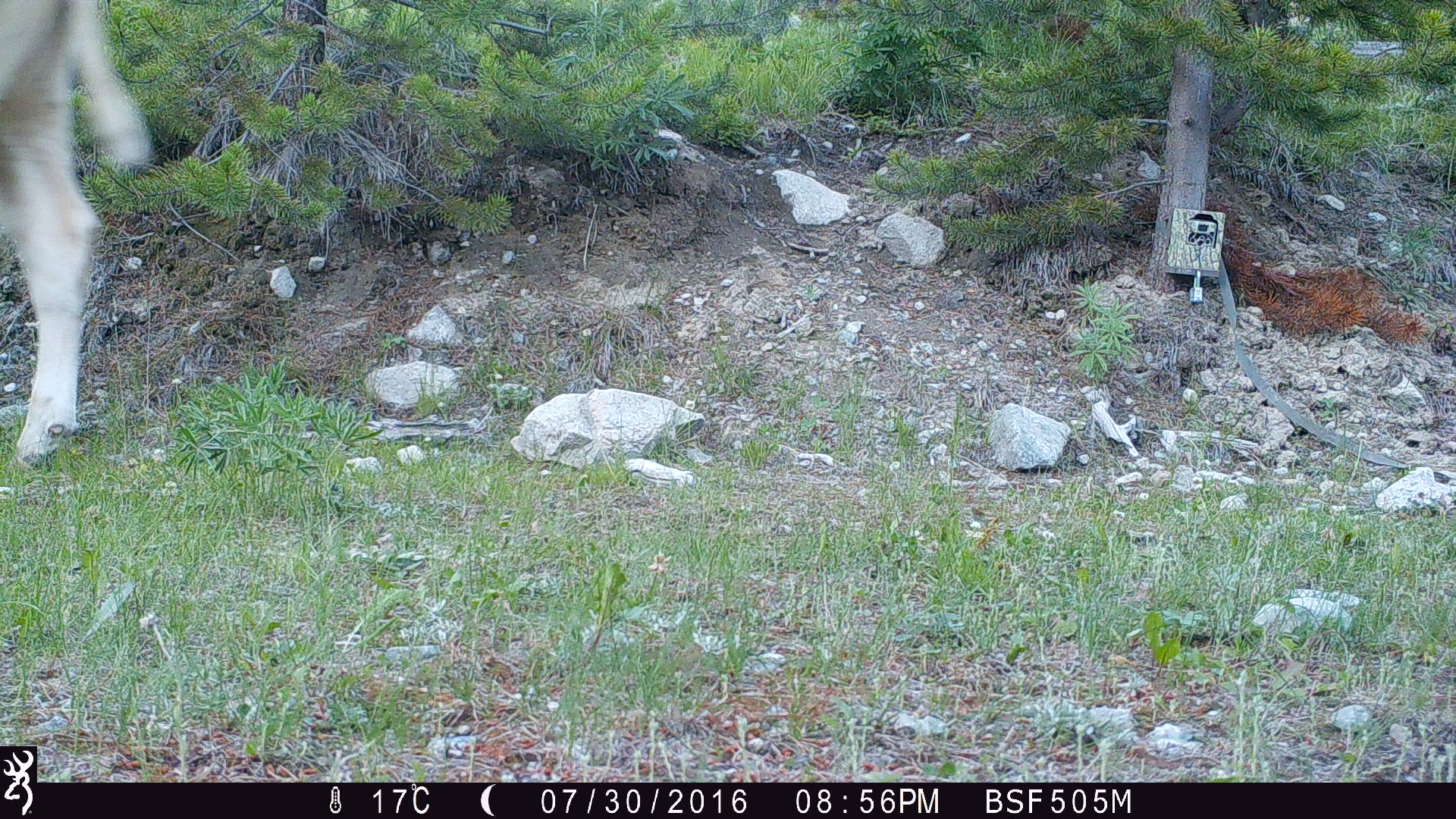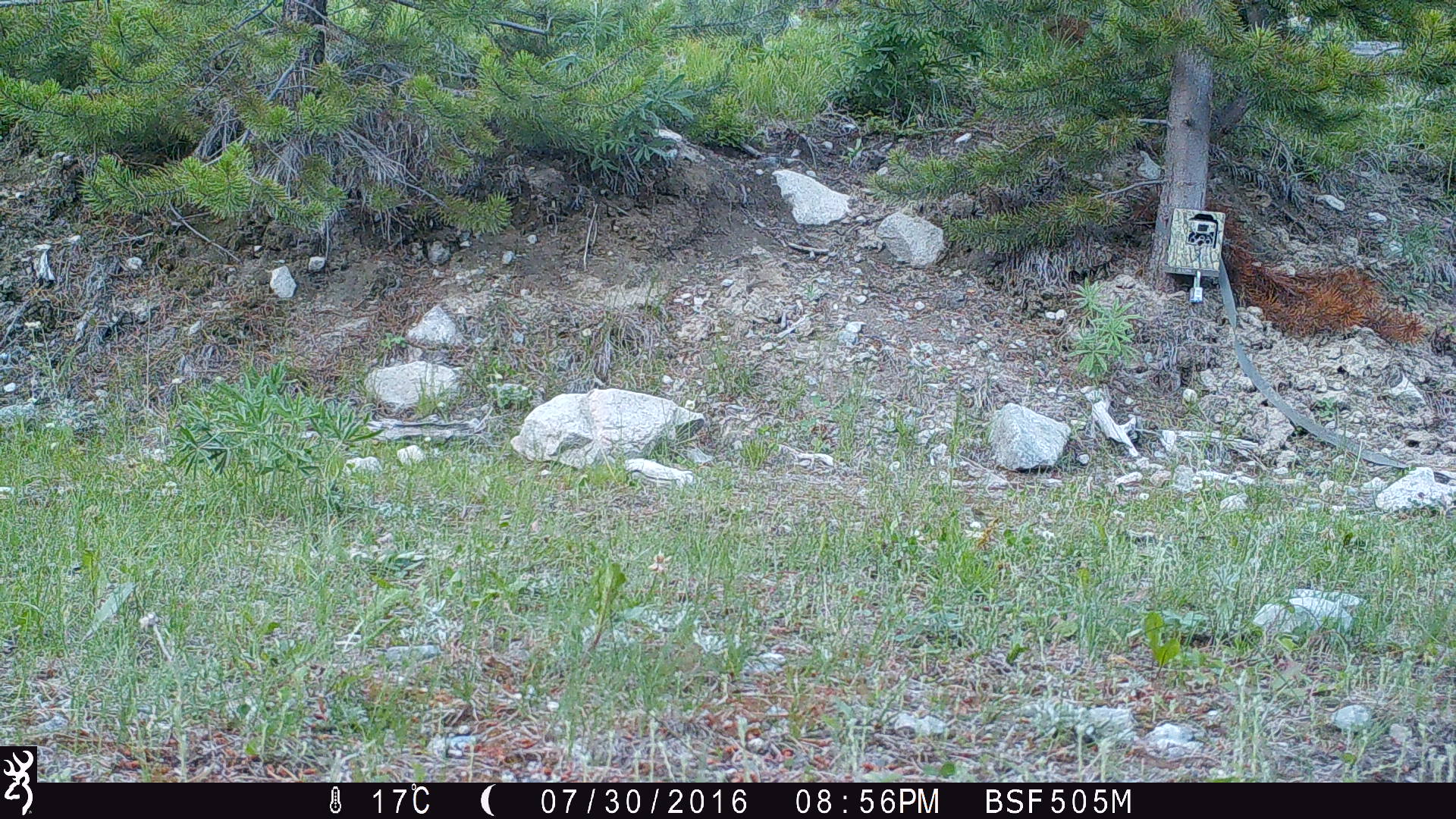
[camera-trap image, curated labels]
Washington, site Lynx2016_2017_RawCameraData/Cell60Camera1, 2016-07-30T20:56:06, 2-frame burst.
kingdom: Animalia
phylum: Chordata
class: Mammalia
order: Artiodactyla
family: Bovidae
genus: Bos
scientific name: Bos taurus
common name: domestic cattle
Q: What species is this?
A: Domestic cattle (Bos taurus).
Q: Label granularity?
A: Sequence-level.